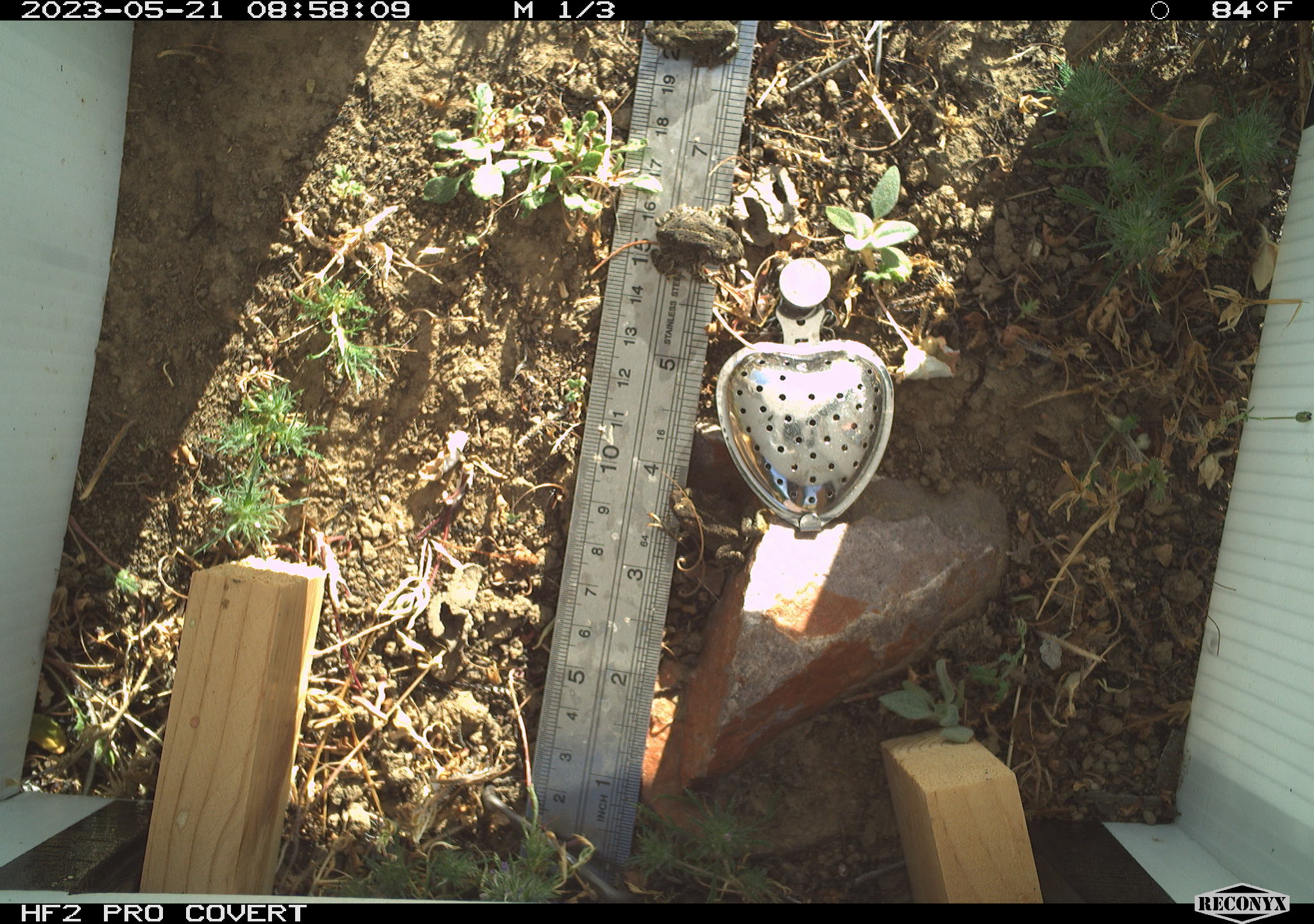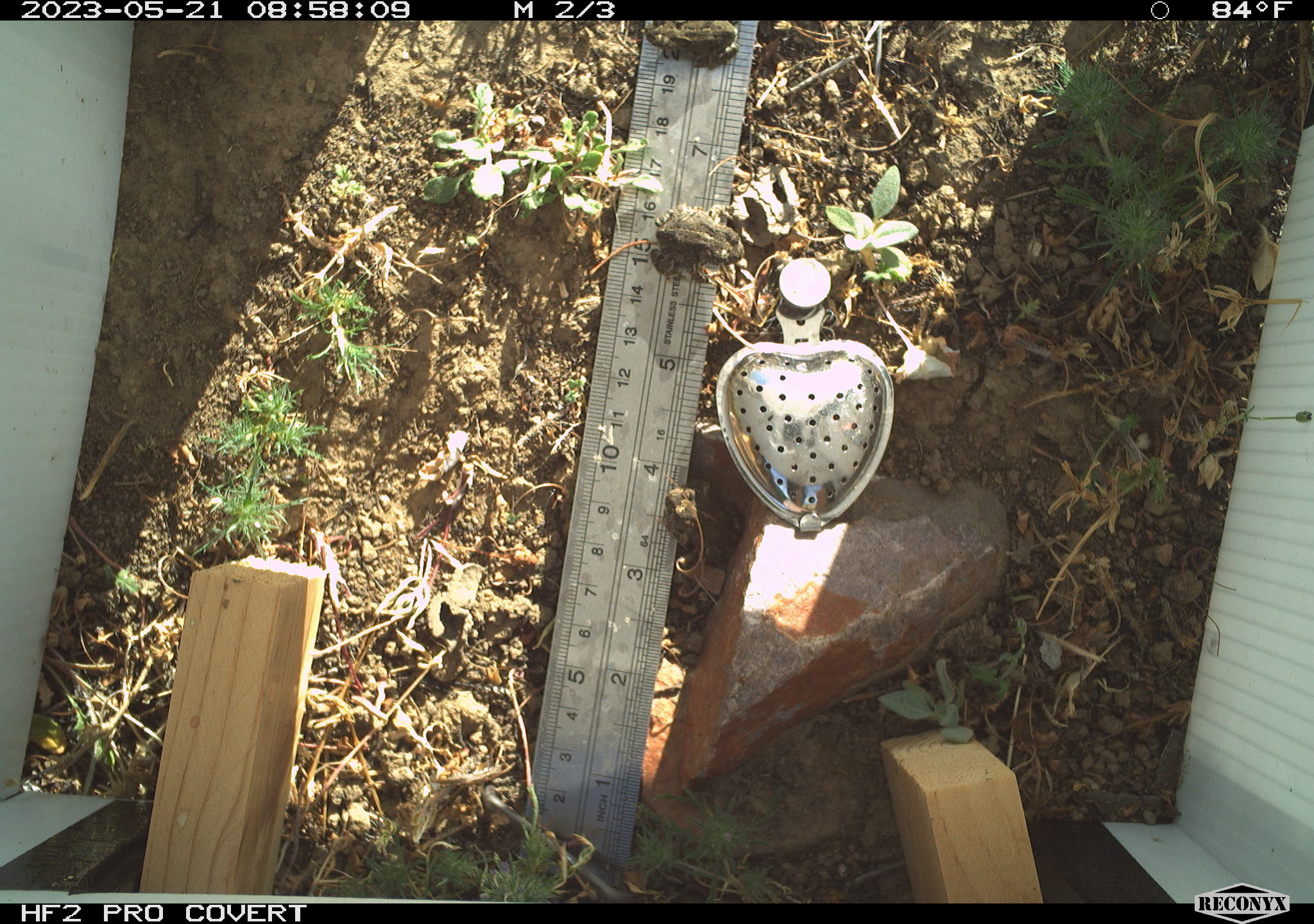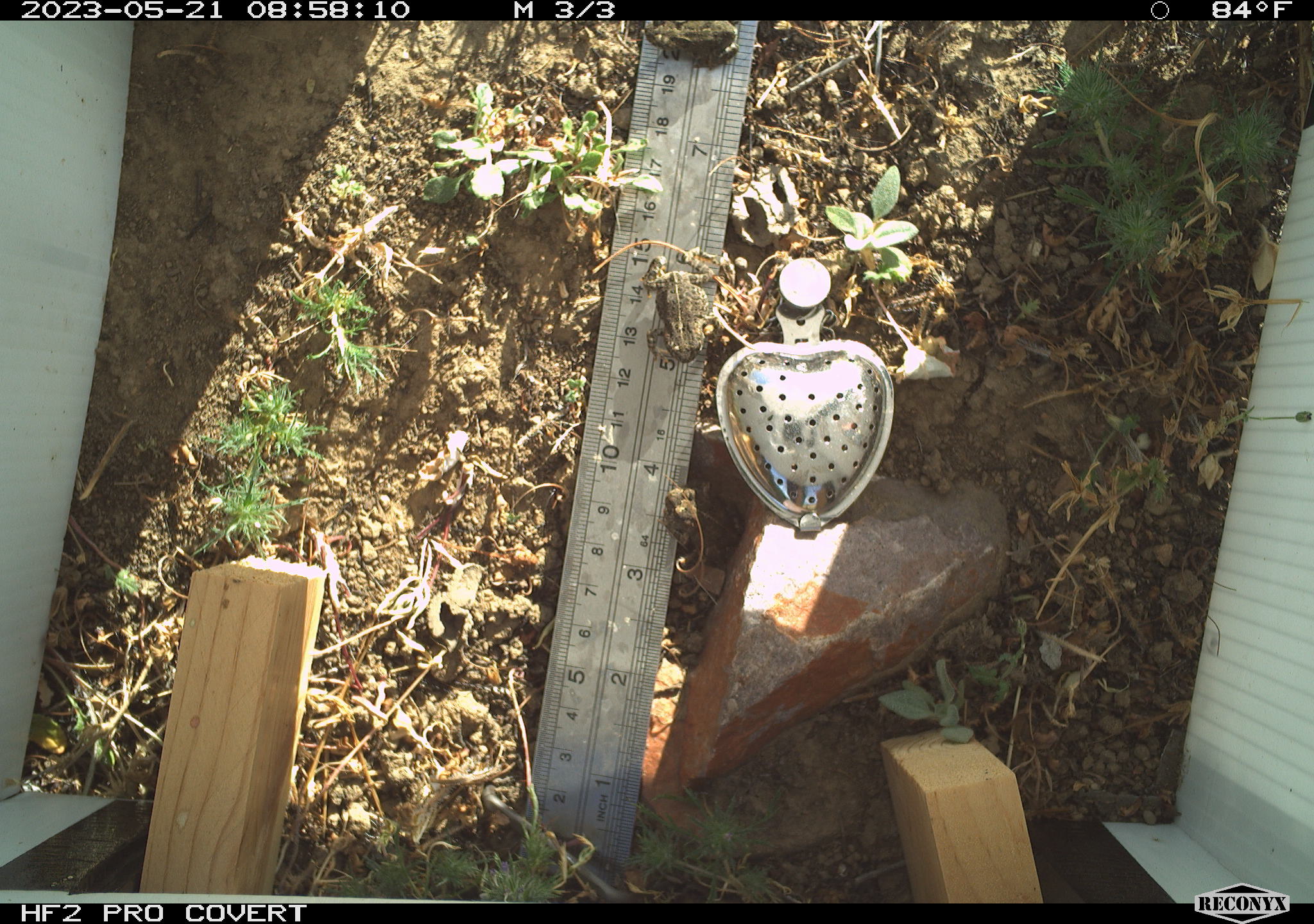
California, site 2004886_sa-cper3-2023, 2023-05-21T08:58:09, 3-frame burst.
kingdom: Animalia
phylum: Chordata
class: Amphibia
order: Anura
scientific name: Anura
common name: frogs